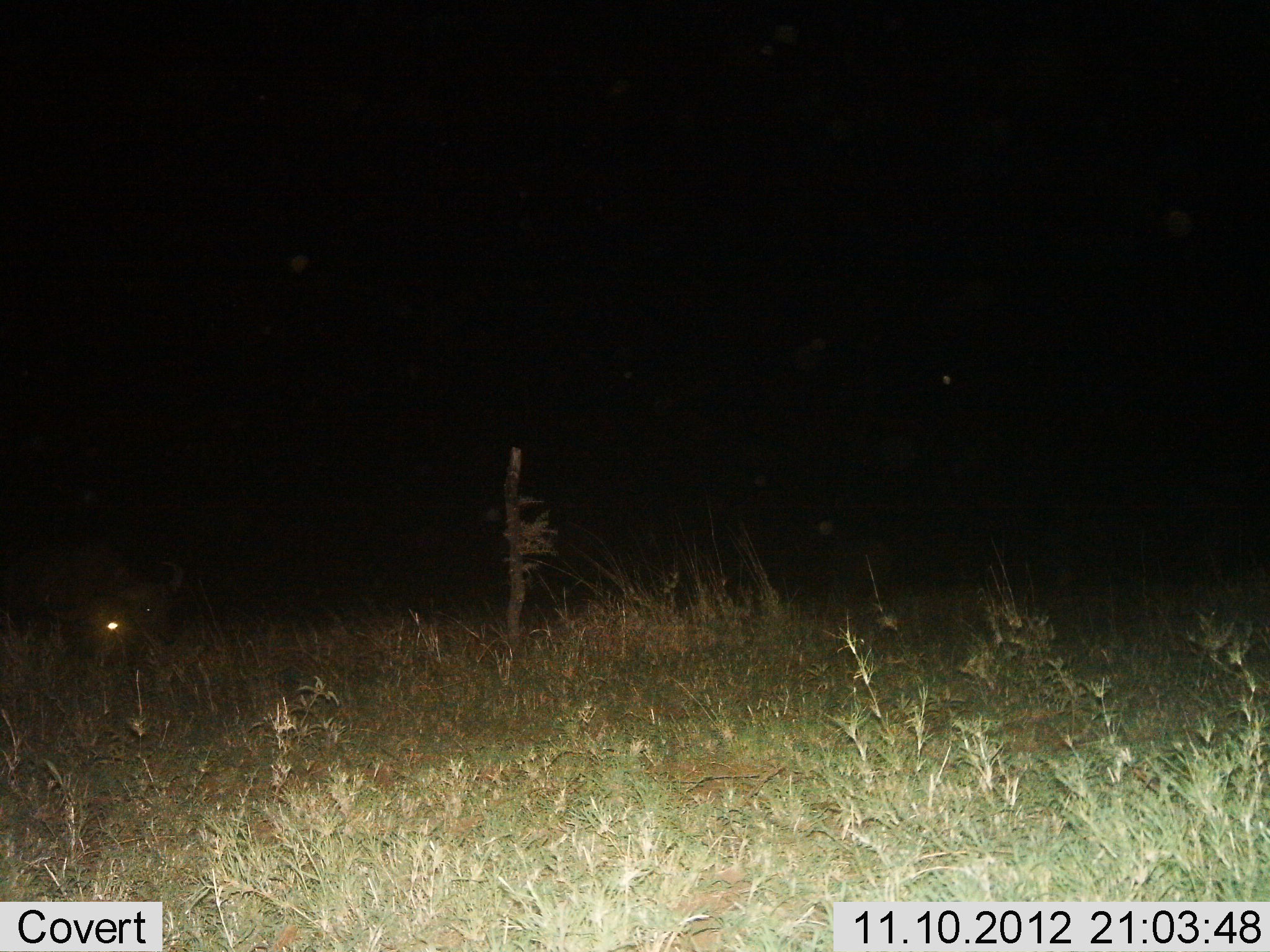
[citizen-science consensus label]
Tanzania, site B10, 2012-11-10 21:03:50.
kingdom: Animalia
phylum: Chordata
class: Mammalia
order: Artiodactyla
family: Bovidae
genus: Syncerus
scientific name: Syncerus caffer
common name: cape buffalo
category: buffalo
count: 2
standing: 83%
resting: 0%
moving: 0%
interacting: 0%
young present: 0%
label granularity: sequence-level